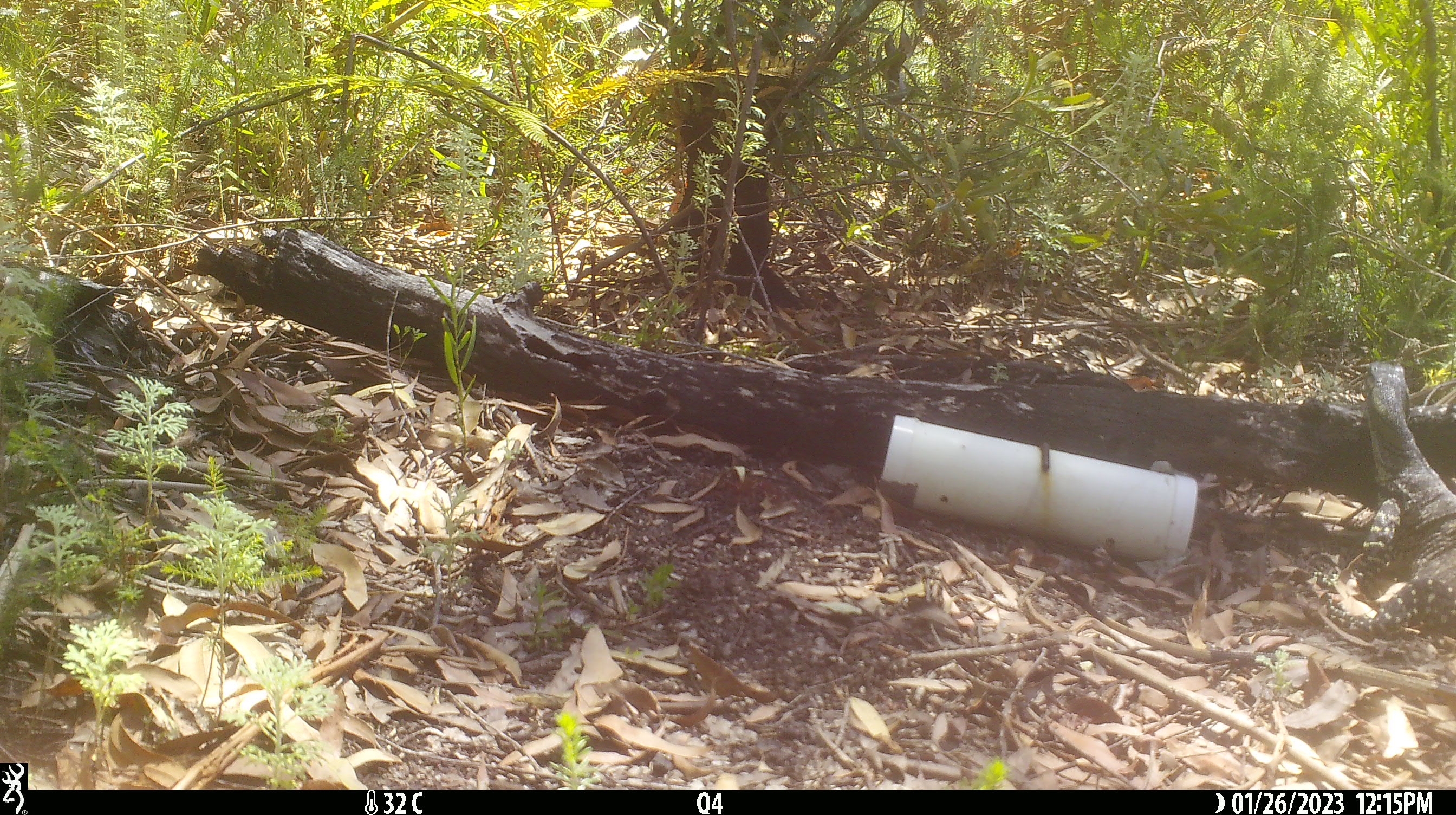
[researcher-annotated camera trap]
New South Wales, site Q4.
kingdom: Animalia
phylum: Chordata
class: Reptilia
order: Squamata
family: Varanidae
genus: Varanus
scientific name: Varanus varius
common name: lace monitor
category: goanna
Goanna (lace monitor) (Varanus varius).